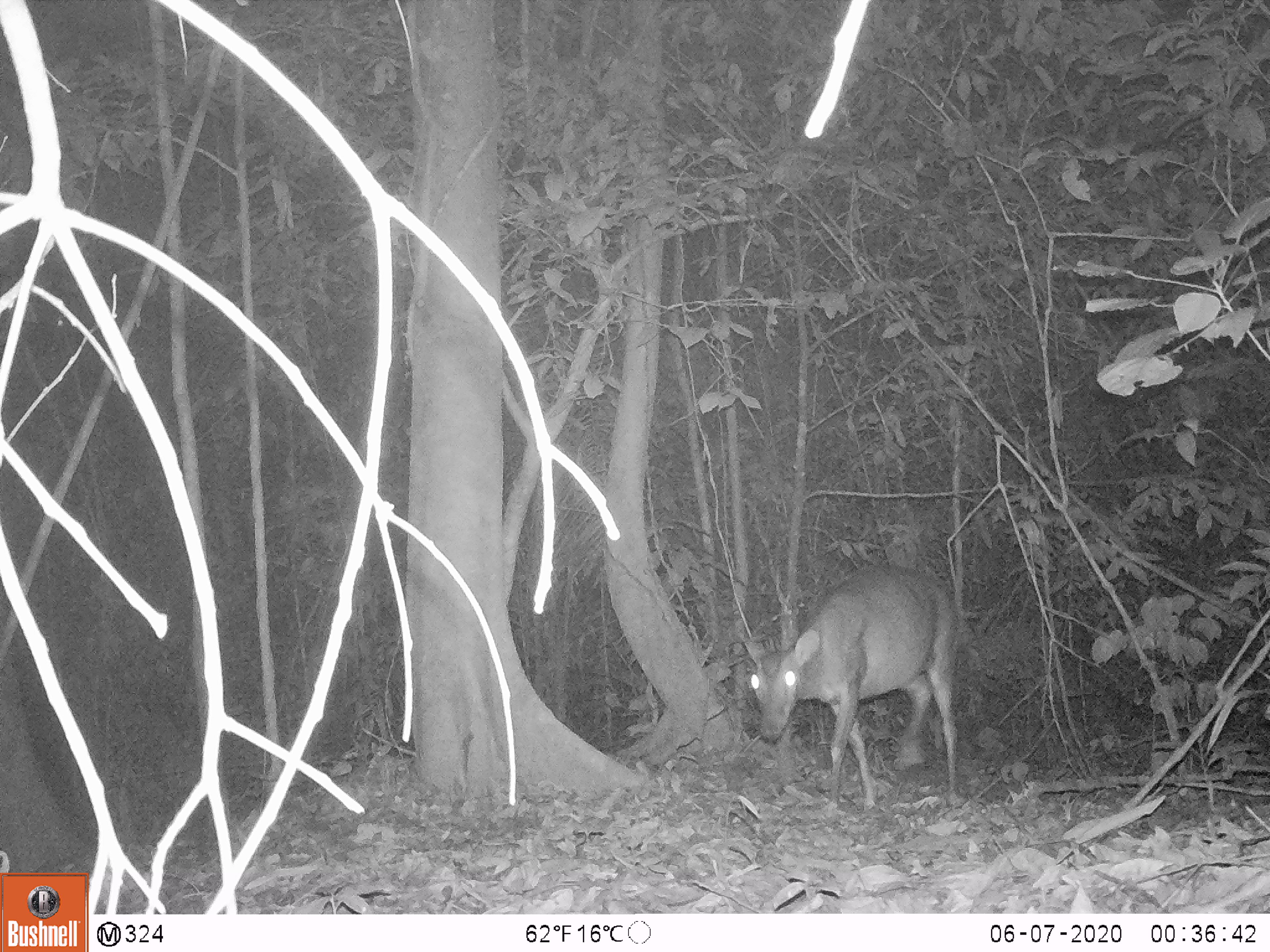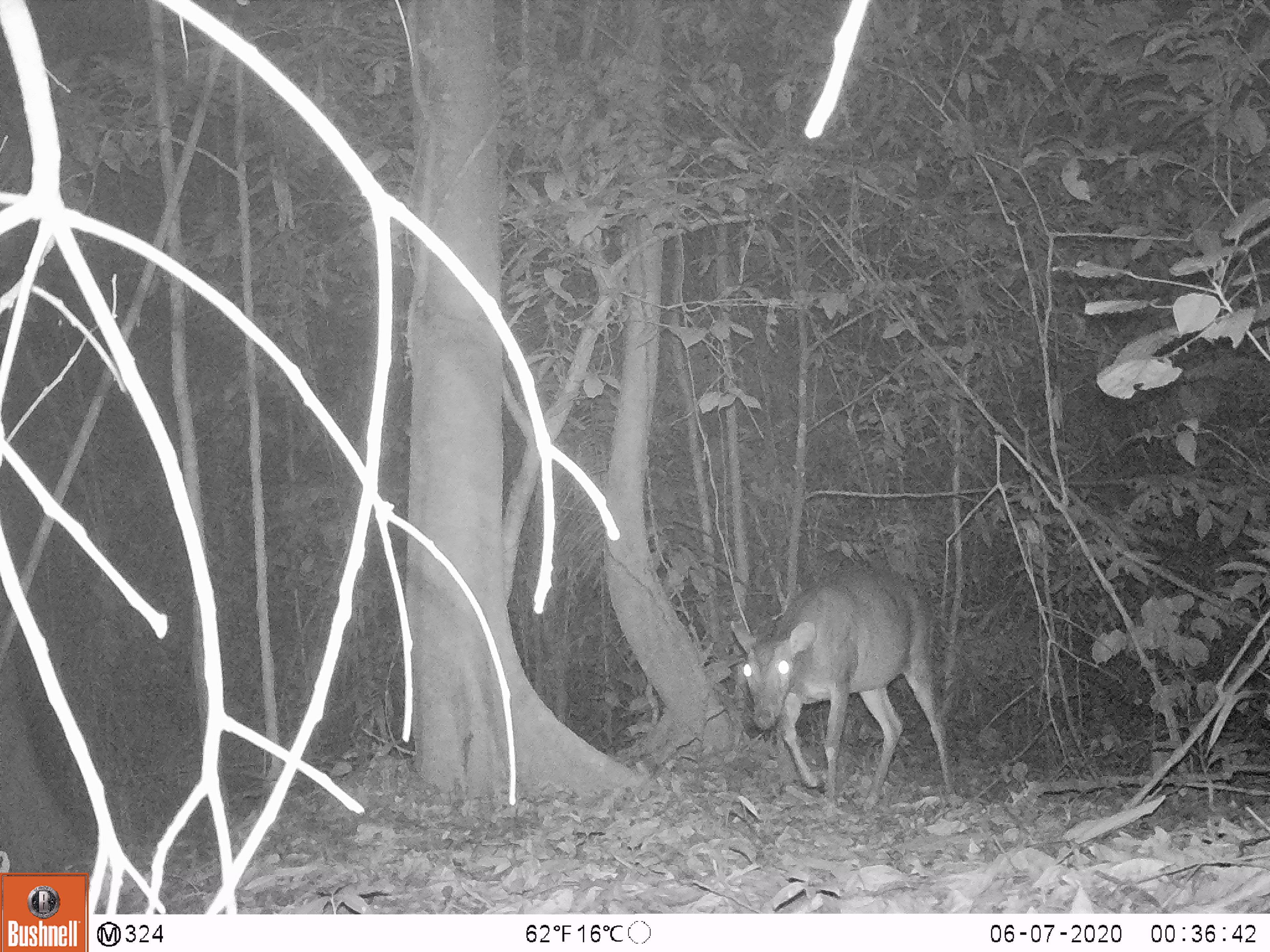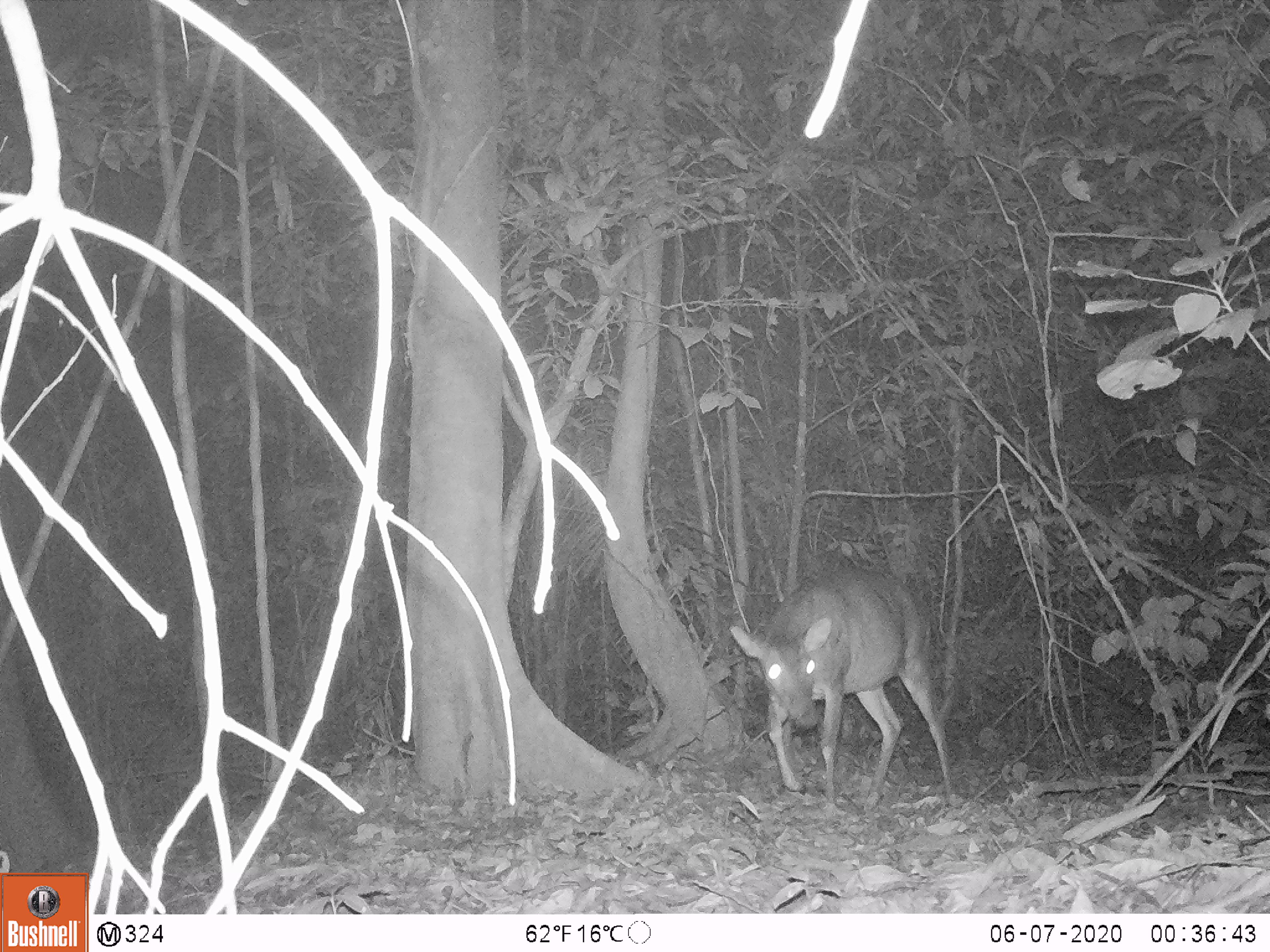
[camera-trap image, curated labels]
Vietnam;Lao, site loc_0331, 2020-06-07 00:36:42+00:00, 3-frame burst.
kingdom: Animalia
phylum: Chordata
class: Mammalia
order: Artiodactyla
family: Cervidae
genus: Muntiacus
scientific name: Muntiacus vuquangensis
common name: large-antlered muntjac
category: large antlered muntjac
Large antlered muntjac (large-antlered muntjac) (Muntiacus vuquangensis). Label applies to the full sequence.